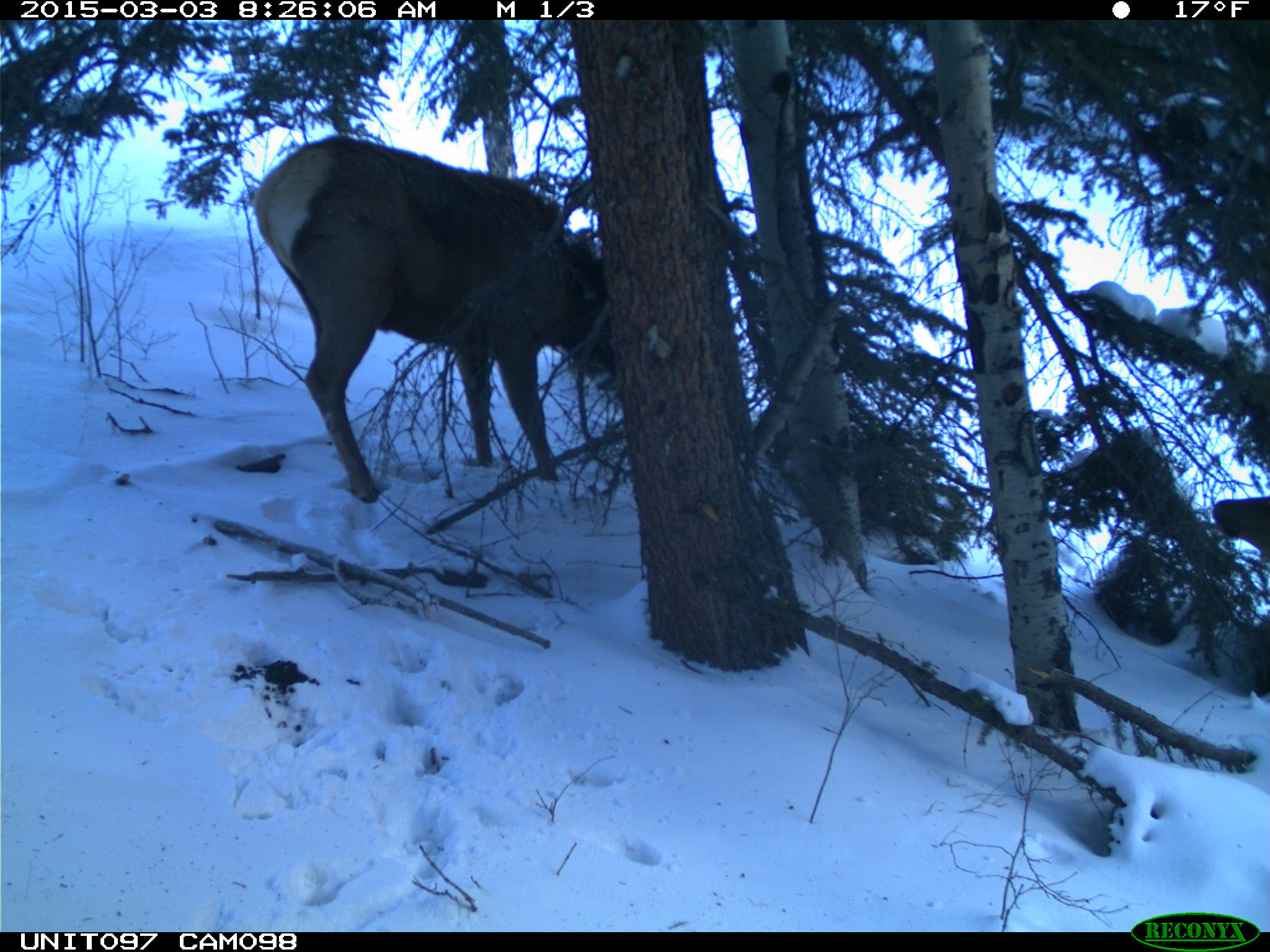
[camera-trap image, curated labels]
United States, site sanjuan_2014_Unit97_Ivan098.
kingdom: Animalia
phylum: Chordata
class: Mammalia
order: Artiodactyla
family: Cervidae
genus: Cervus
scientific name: Cervus elaphus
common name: red deer